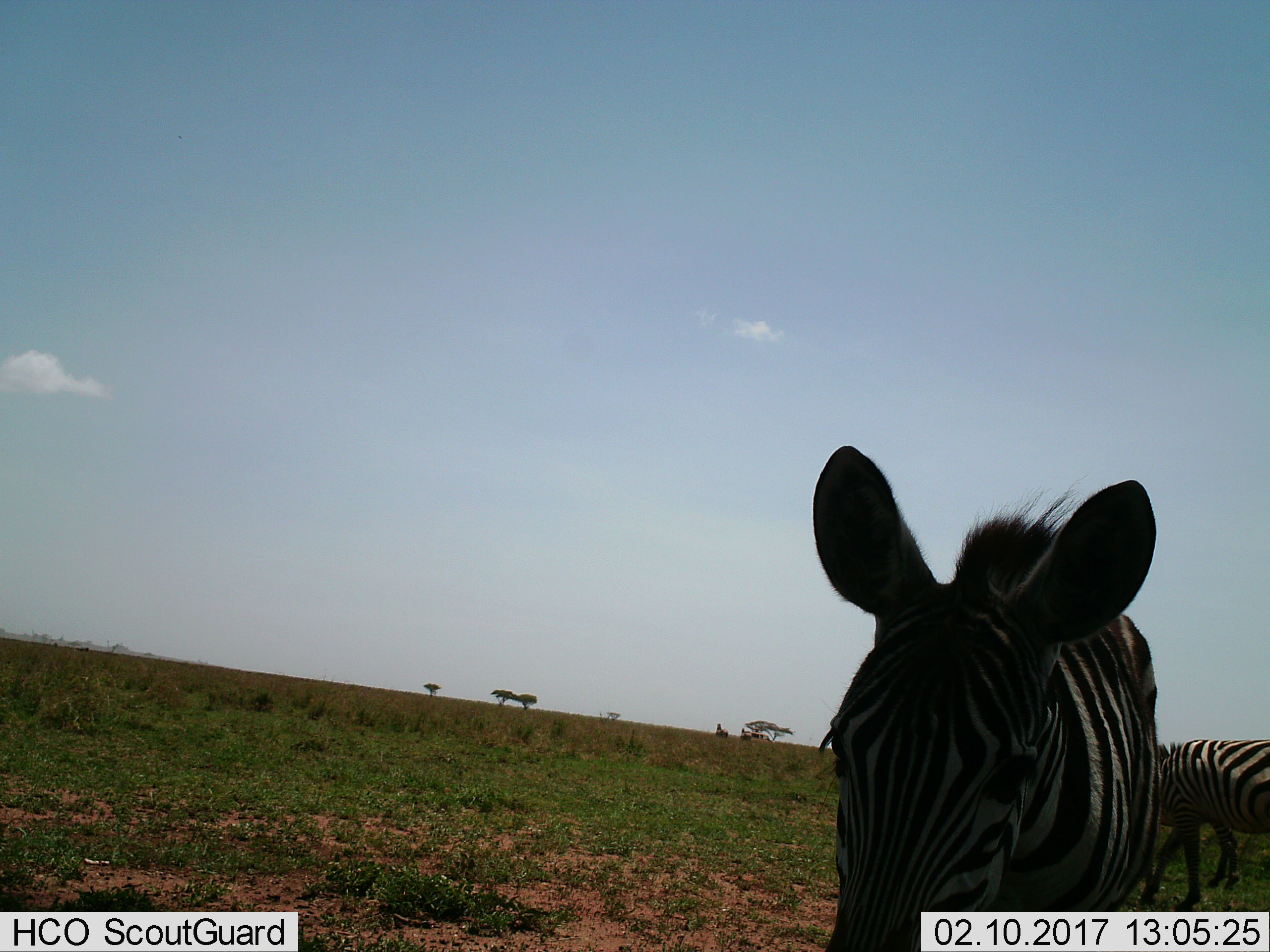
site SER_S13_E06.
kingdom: Animalia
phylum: Chordata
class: Mammalia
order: Perissodactyla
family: Equidae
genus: Equus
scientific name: Equus quagga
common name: plains zebra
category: zebraplains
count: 2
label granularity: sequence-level